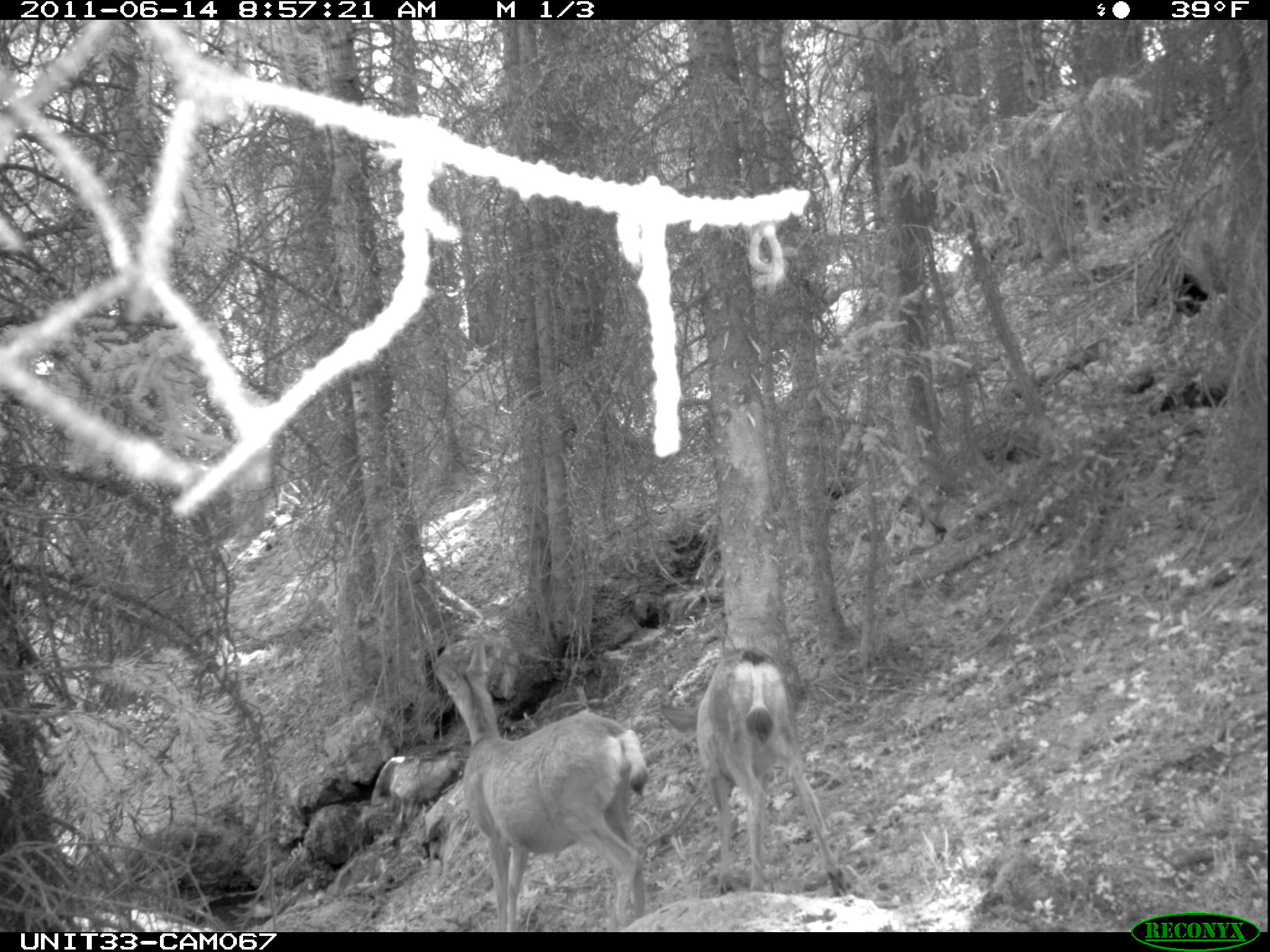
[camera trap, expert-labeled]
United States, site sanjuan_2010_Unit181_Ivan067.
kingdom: Animalia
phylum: Chordata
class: Mammalia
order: Artiodactyla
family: Cervidae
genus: Odocoileus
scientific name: Odocoileus hemionus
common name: mule deer